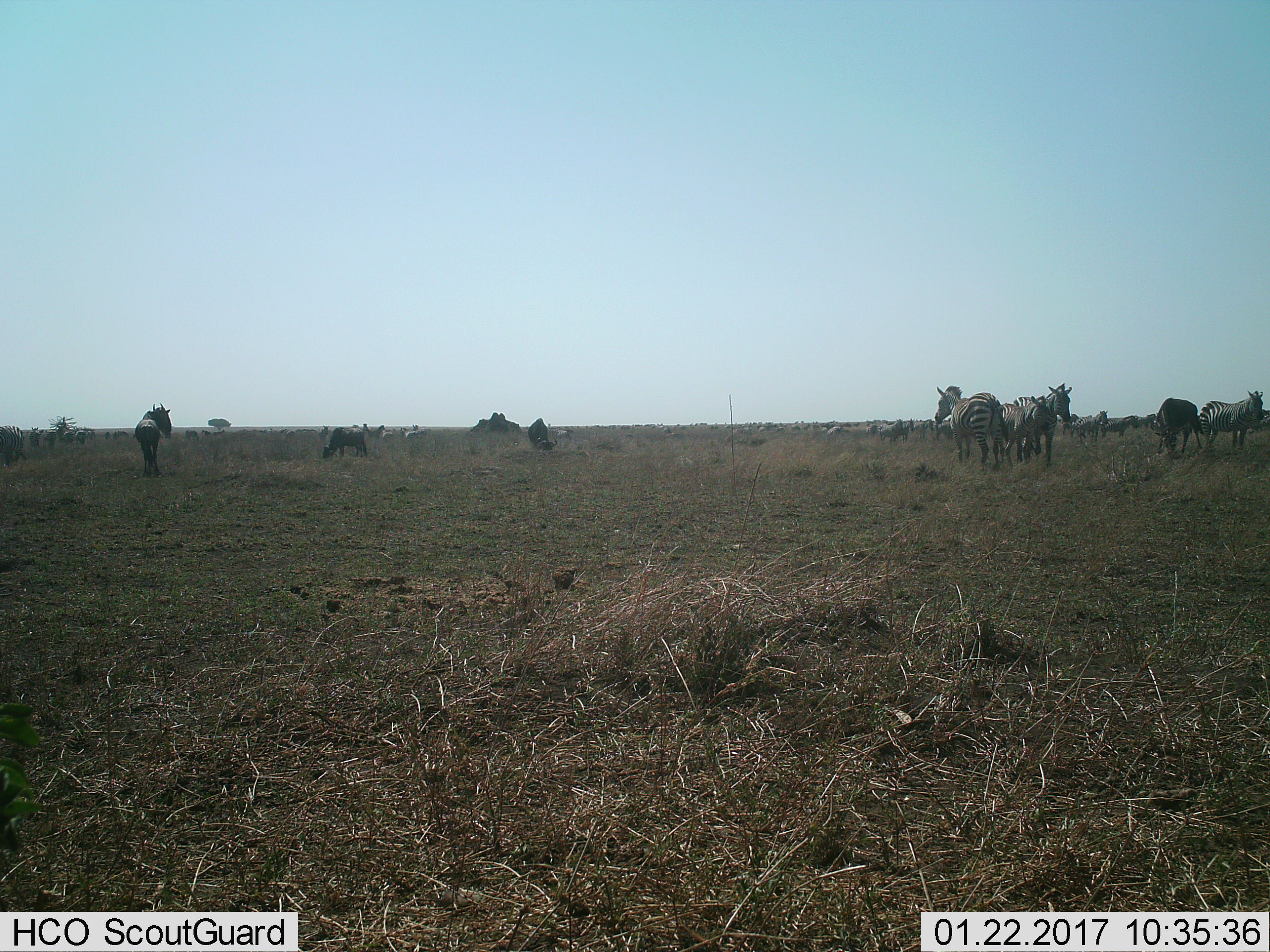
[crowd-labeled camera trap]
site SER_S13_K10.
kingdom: Animalia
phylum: Chordata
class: Mammalia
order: Perissodactyla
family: Equidae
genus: Equus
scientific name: Equus quagga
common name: plains zebra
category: zebraplains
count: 11-50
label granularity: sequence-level